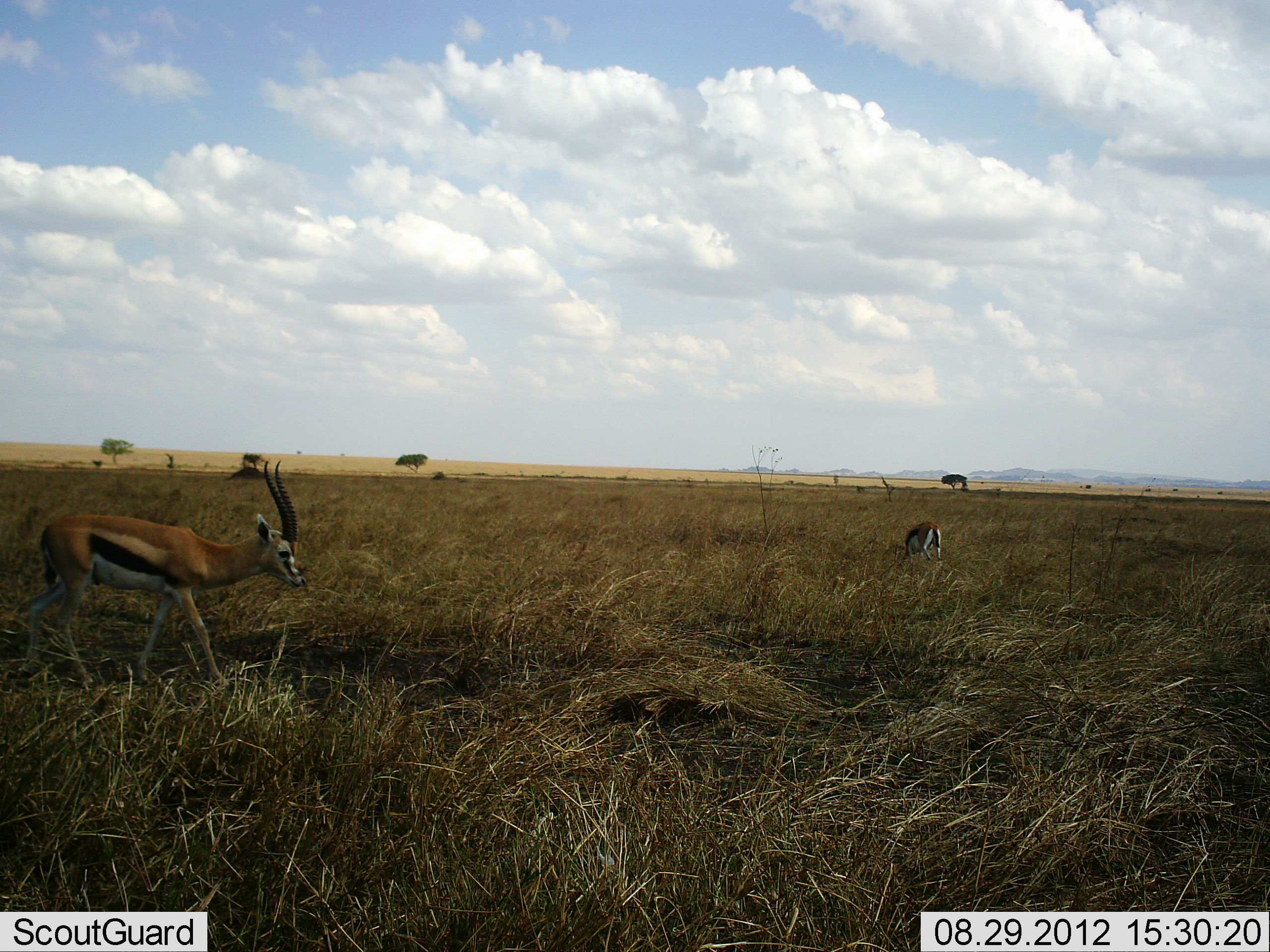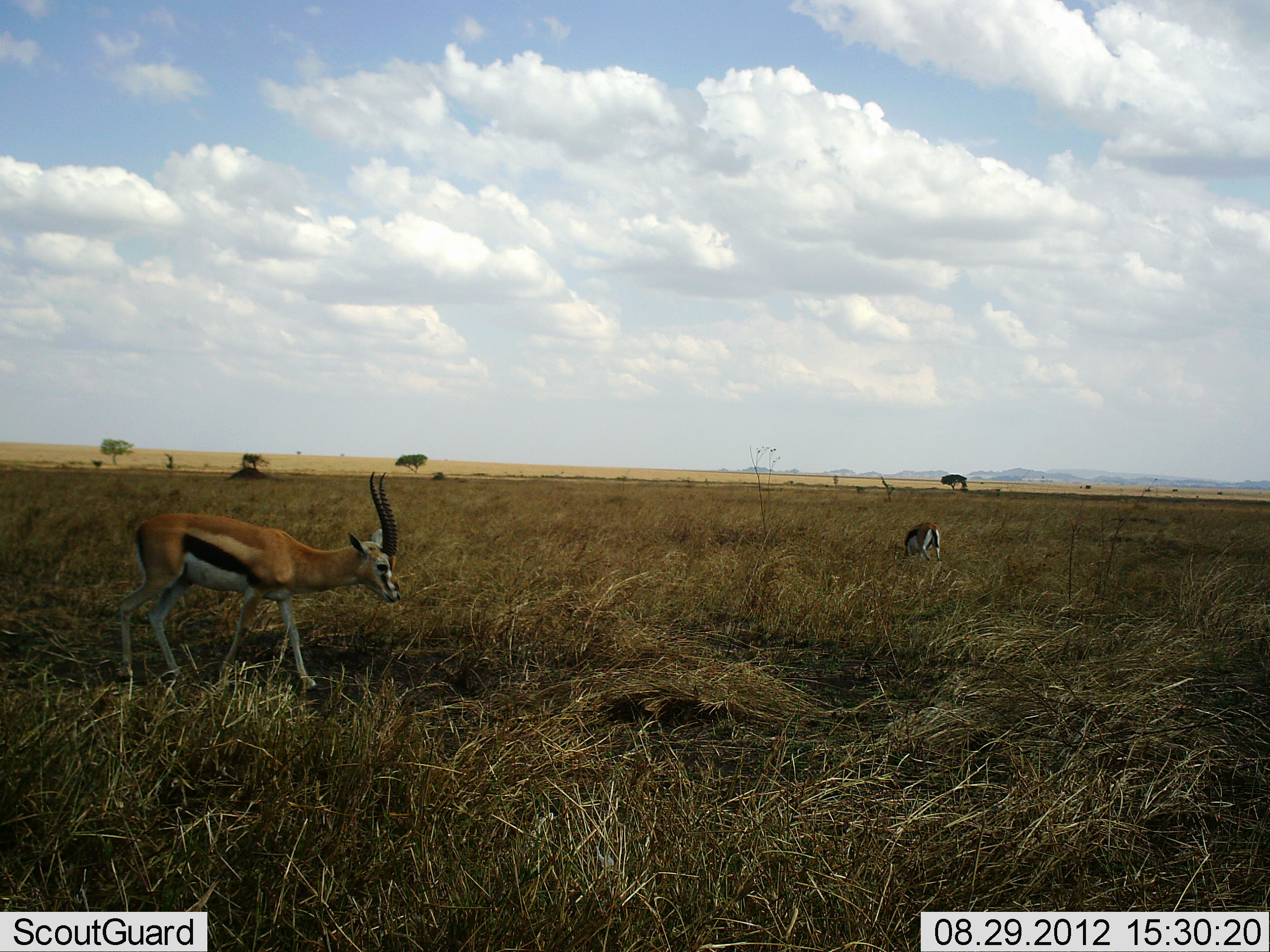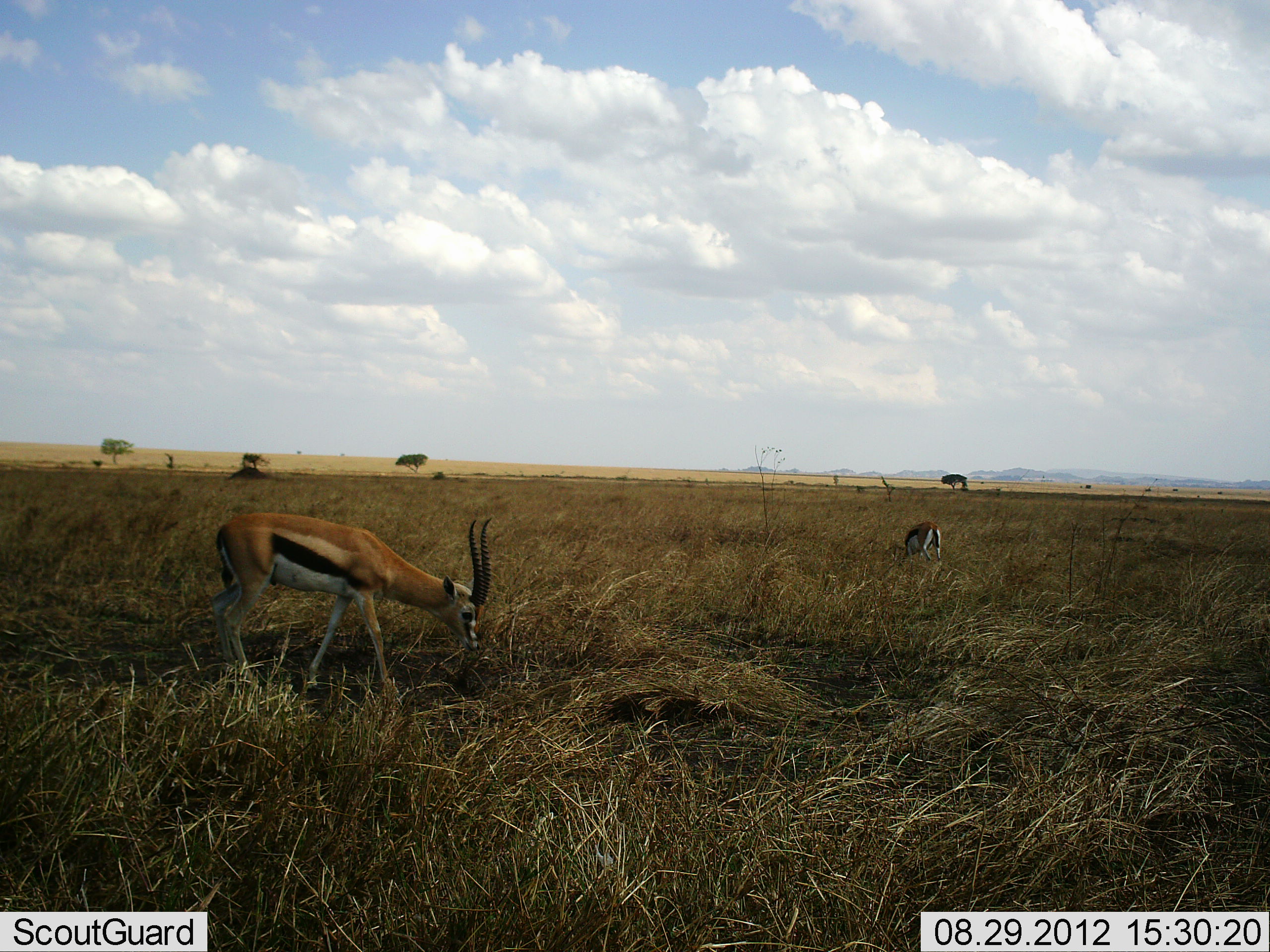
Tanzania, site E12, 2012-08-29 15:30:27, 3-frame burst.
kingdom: Animalia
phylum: Chordata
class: Mammalia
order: Artiodactyla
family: Bovidae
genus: Eudorcas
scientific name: Eudorcas thomsonii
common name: thomson's gazelle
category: gazellethomsons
Gazellethomsons (thomson's gazelle) (Eudorcas thomsonii), count 2. Behavior (volunteer vote fractions): standing 40%, resting 0%, moving 90%, interacting 0%. Young present (vote fraction): 0%. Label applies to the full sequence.